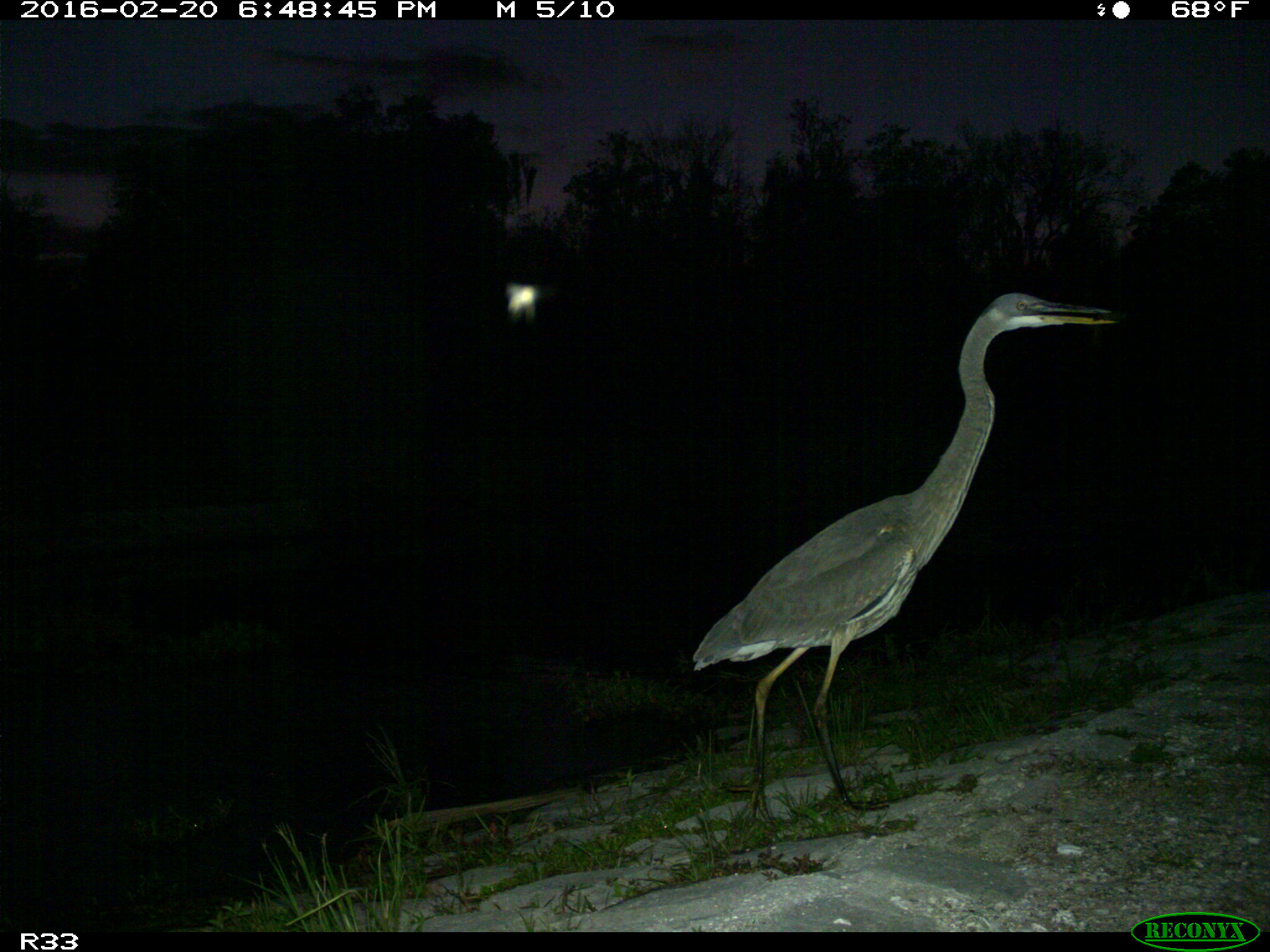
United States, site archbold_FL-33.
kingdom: Animalia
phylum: Chordata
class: Aves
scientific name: Aves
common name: birds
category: unidentified bird